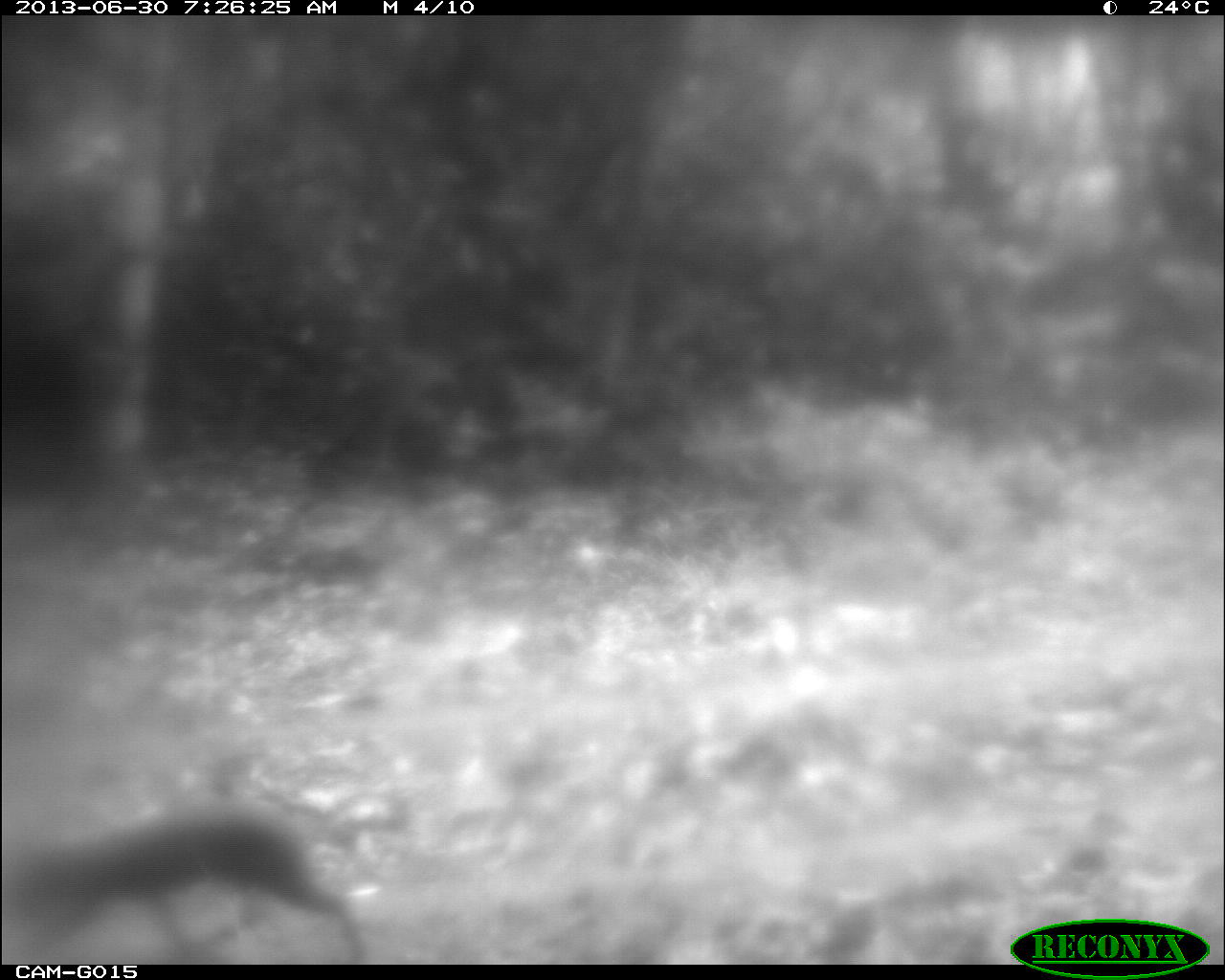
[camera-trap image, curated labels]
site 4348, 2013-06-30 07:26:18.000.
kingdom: Animalia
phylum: Chordata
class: Mammalia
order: Rodentia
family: Dasyproctidae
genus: Dasyprocta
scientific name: Dasyprocta punctata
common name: central american agouti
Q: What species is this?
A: Dasyprocta punctata (central american agouti).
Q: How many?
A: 1.